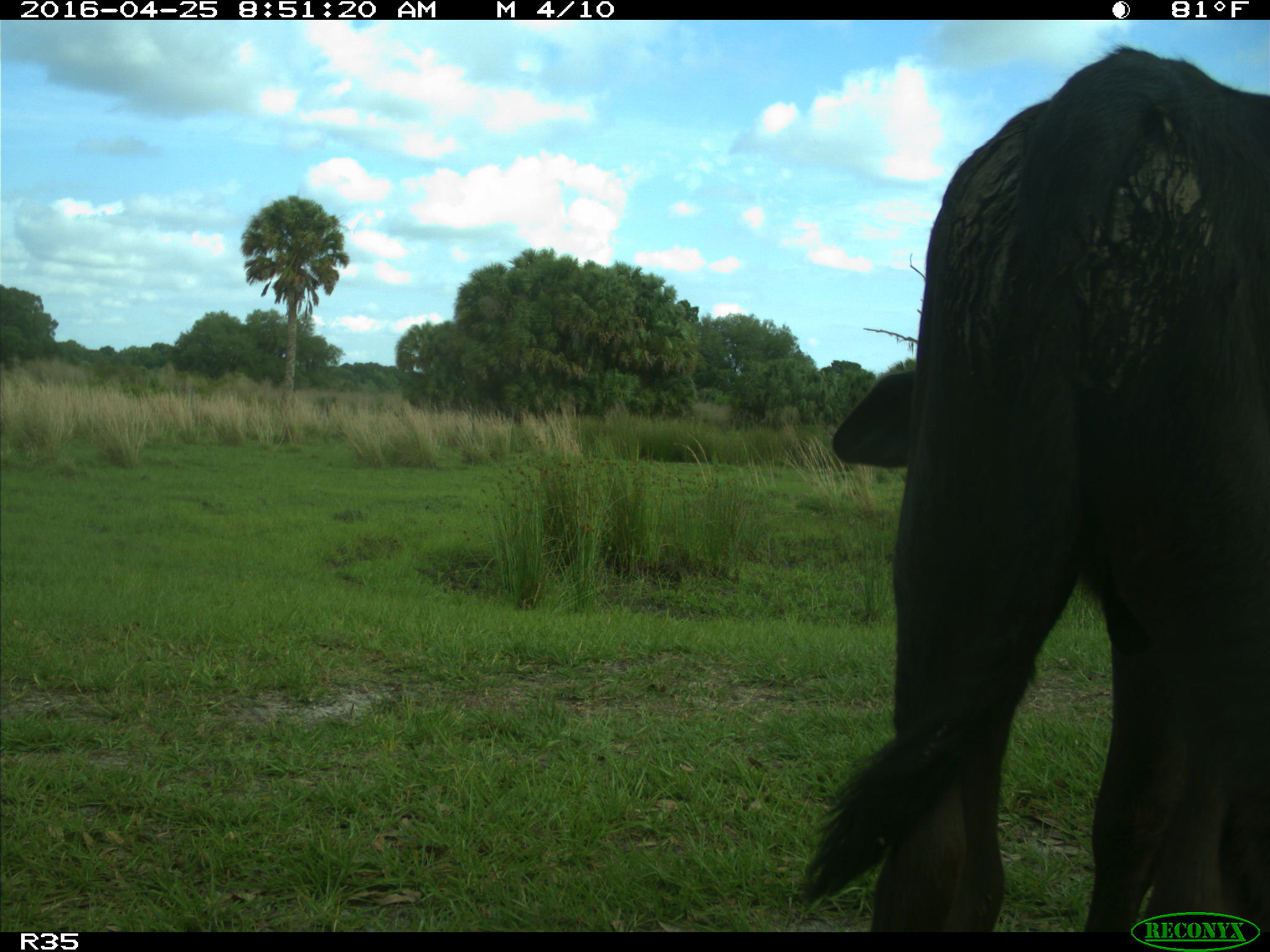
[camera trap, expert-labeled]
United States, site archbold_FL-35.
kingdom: Animalia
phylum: Chordata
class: Mammalia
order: Artiodactyla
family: Bovidae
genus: Bos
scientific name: Bos taurus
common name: domestic cow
Bos taurus (domestic cow).